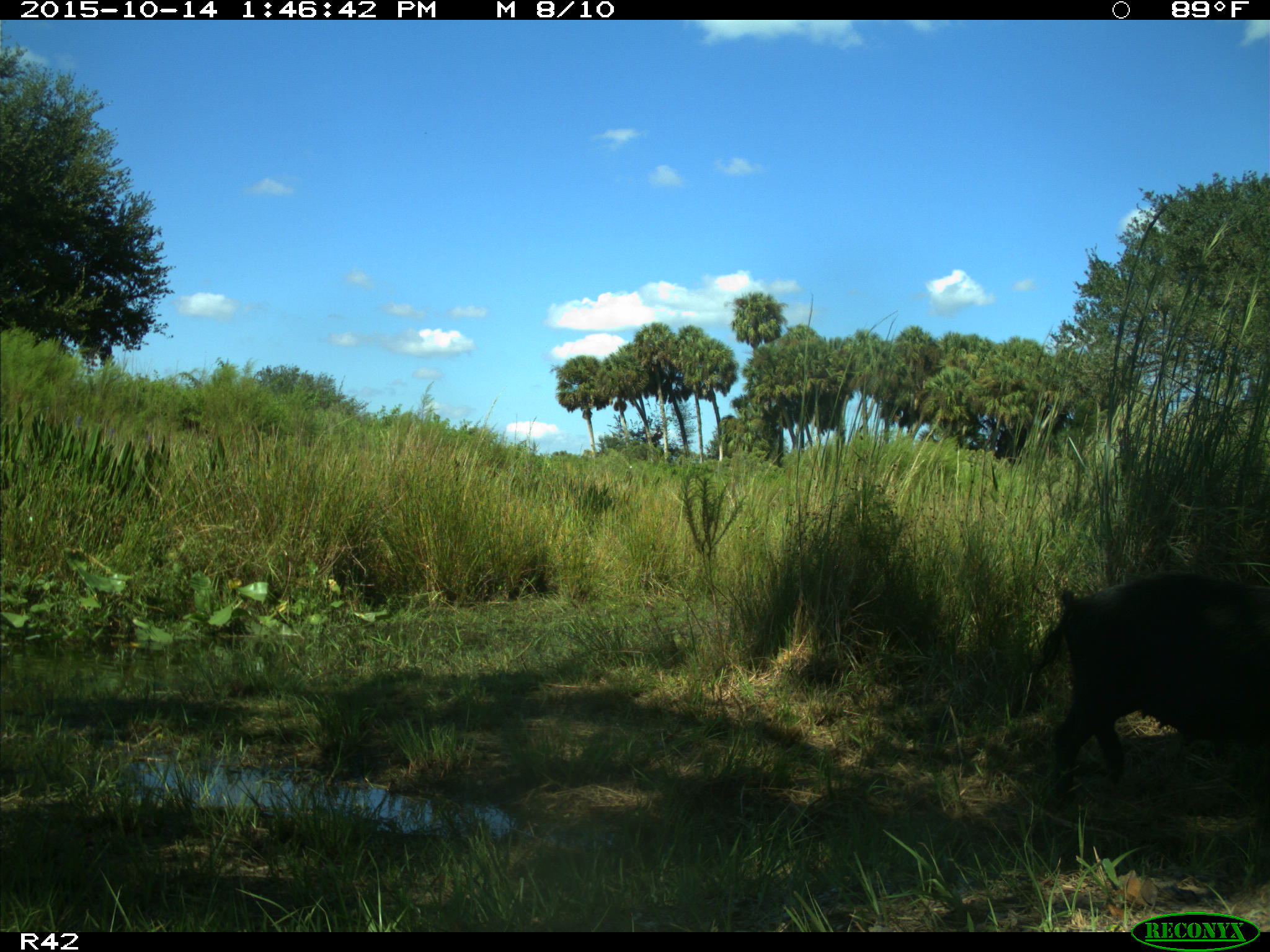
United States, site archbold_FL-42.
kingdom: Animalia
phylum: Chordata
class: Mammalia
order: Artiodactyla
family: Suidae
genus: Sus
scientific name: Sus scrofa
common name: wild boar